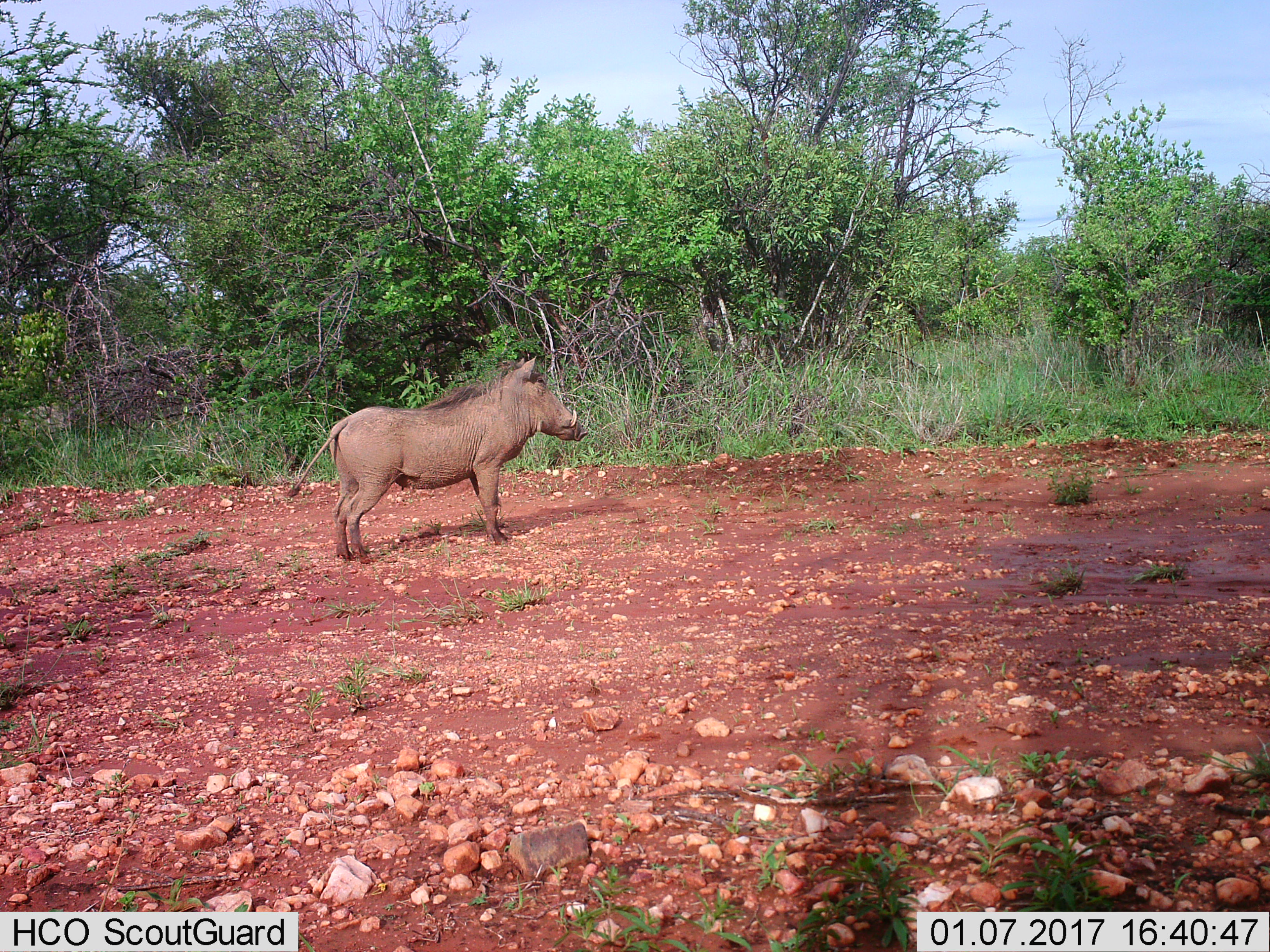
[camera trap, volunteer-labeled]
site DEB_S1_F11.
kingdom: Animalia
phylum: Chordata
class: Mammalia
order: Artiodactyla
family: Suidae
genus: Phacochoerus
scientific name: Phacochoerus africanus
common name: warthog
Warthog (Phacochoerus africanus), count 1. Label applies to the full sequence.